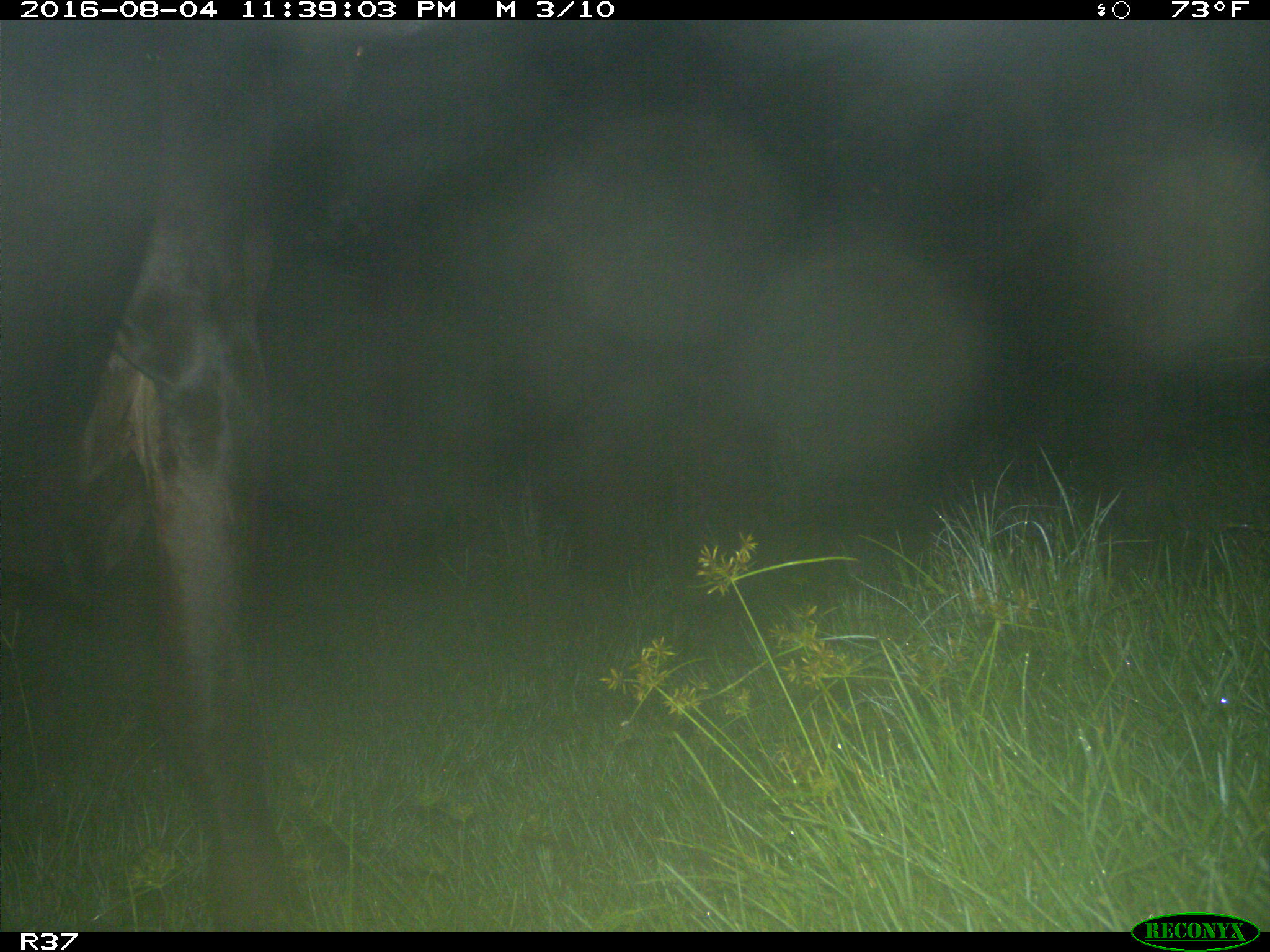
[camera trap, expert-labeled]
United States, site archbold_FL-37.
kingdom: Animalia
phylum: Chordata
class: Mammalia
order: Artiodactyla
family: Bovidae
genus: Bos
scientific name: Bos taurus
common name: domestic cow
Bos taurus (domestic cow).